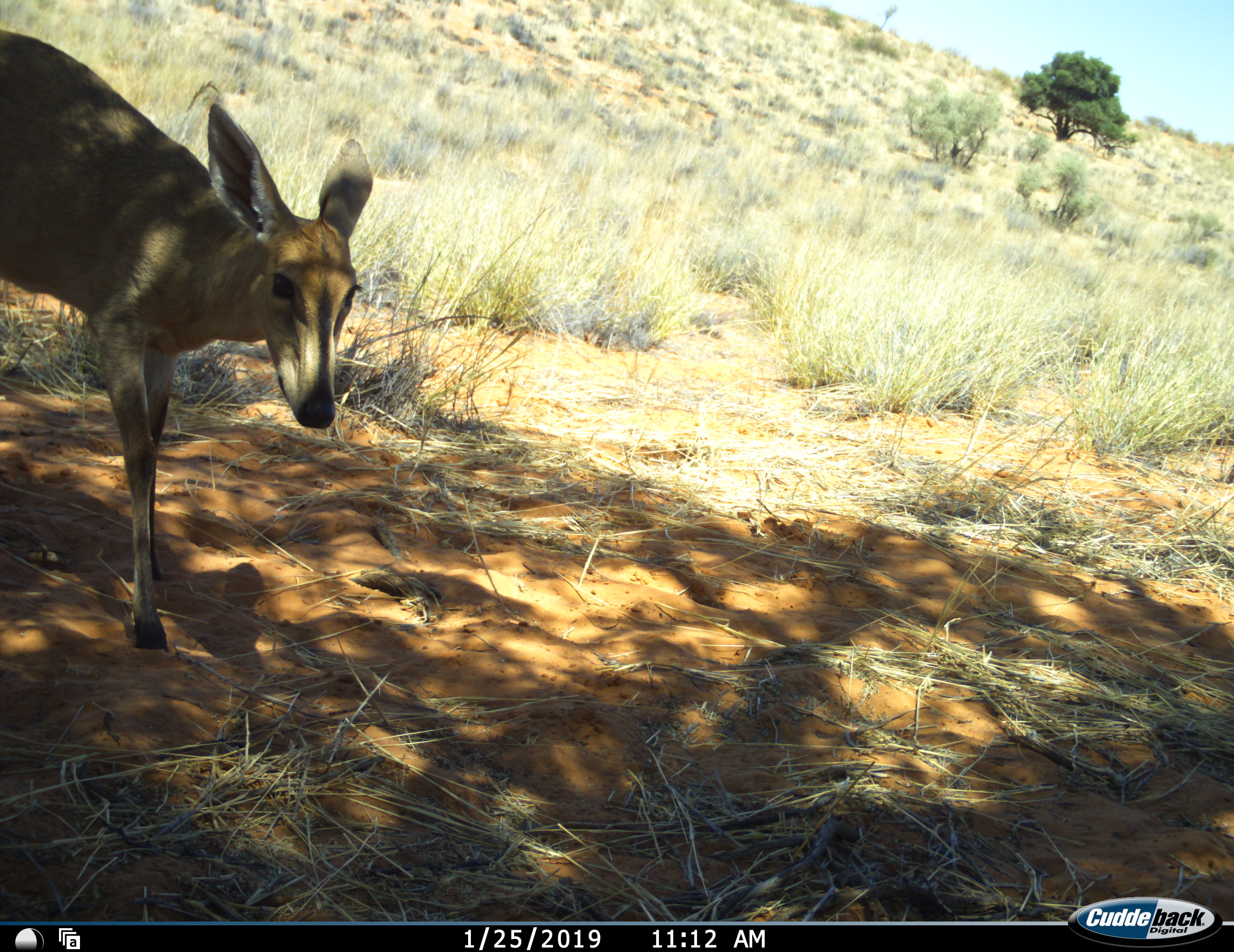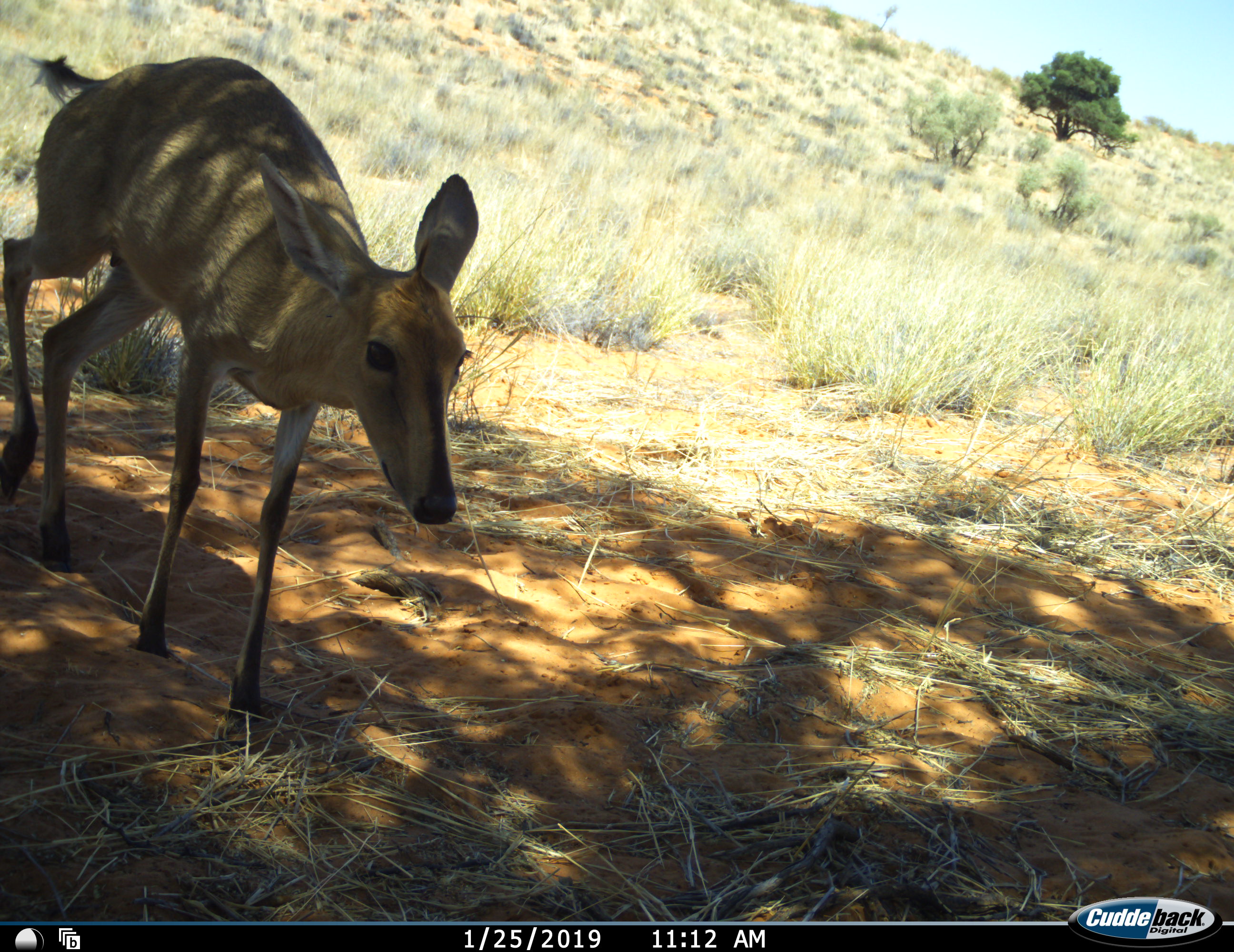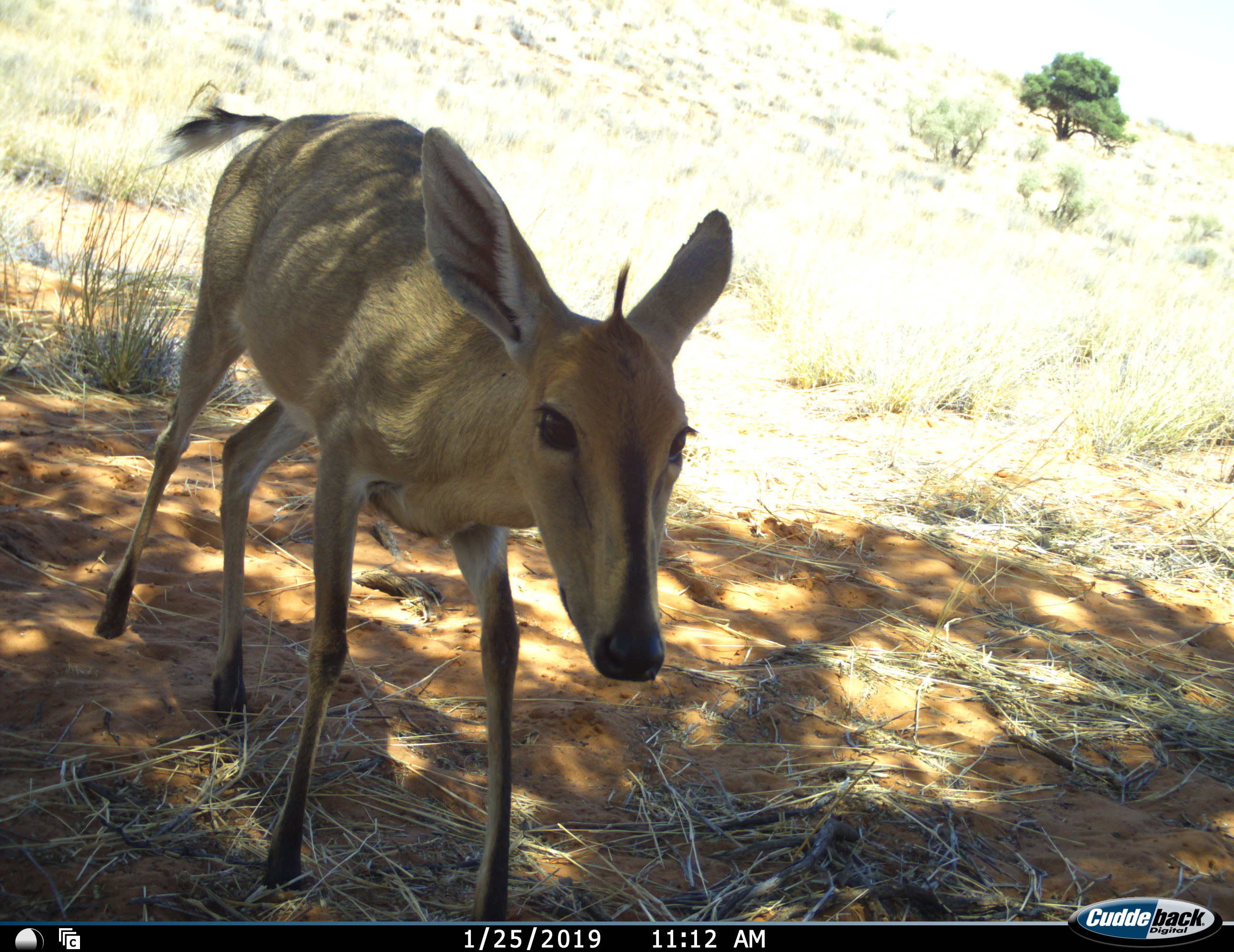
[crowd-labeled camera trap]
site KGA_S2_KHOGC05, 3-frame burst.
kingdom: Animalia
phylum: Chordata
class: Mammalia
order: Artiodactyla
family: Bovidae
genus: Sylvicapra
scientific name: Sylvicapra grimmia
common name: common duiker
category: duikercommongrey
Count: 1.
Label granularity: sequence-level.